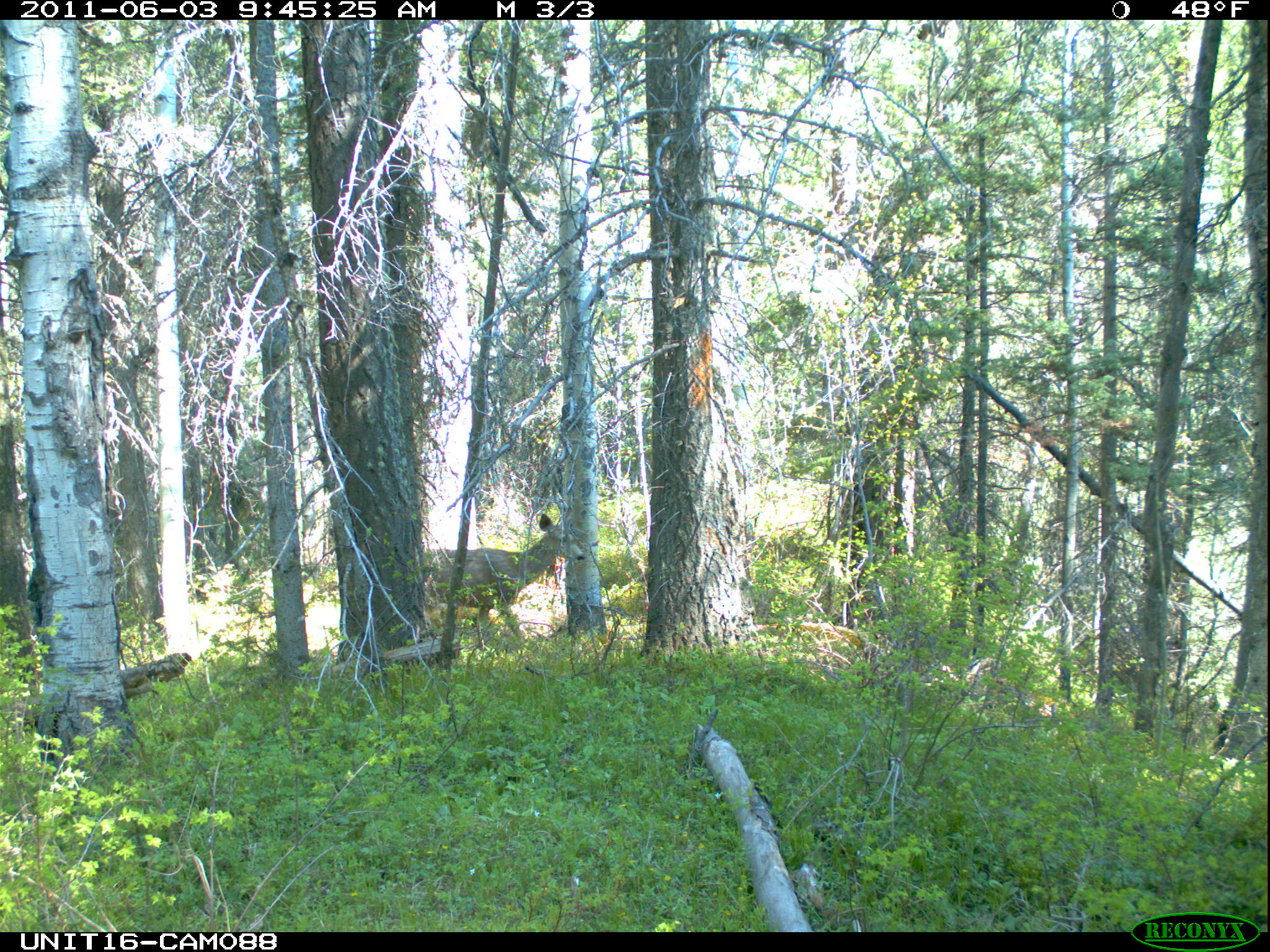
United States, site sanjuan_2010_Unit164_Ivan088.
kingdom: Animalia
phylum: Chordata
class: Mammalia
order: Artiodactyla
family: Cervidae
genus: Odocoileus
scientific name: Odocoileus hemionus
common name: mule deer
Odocoileus hemionus (mule deer).